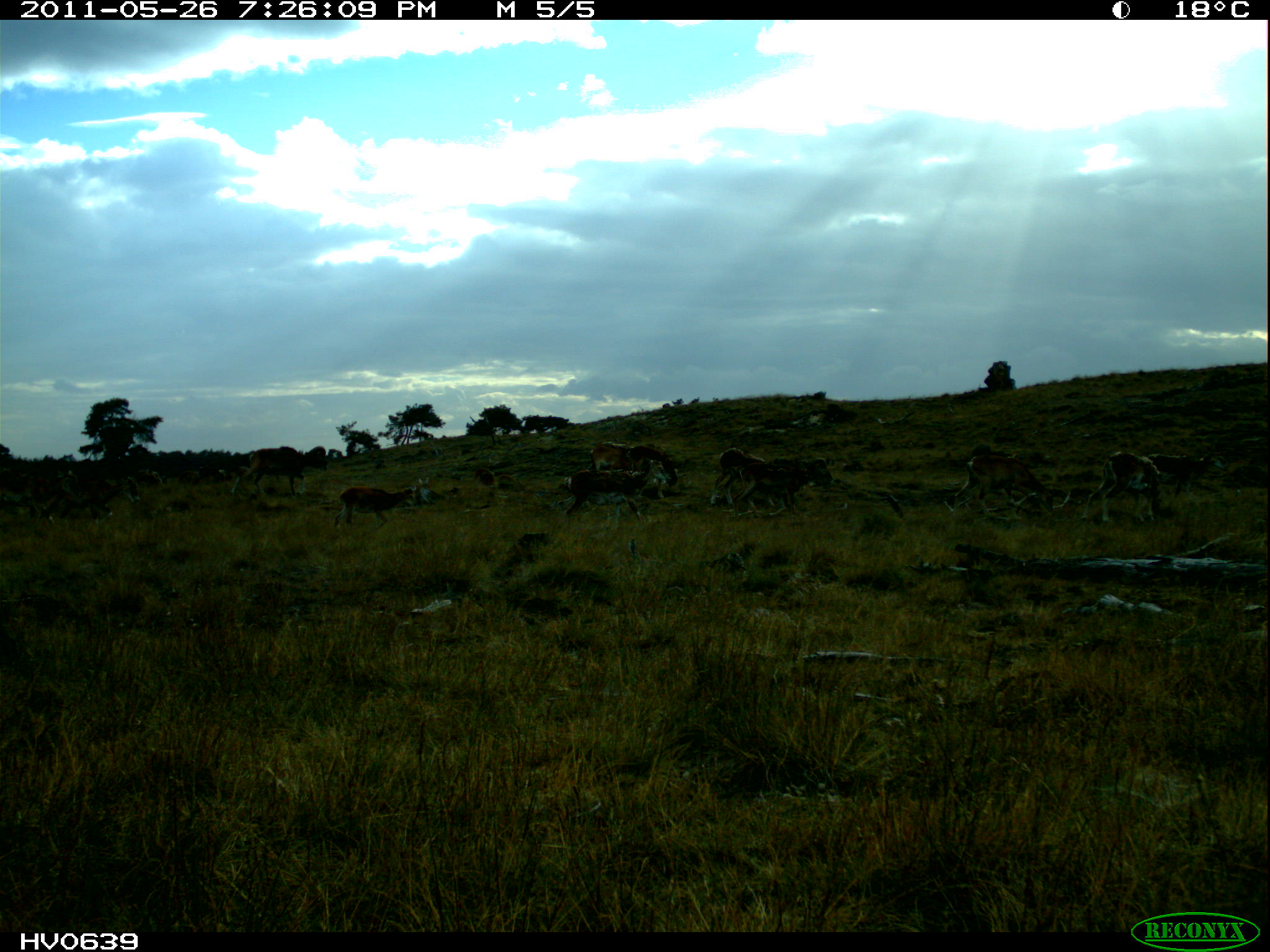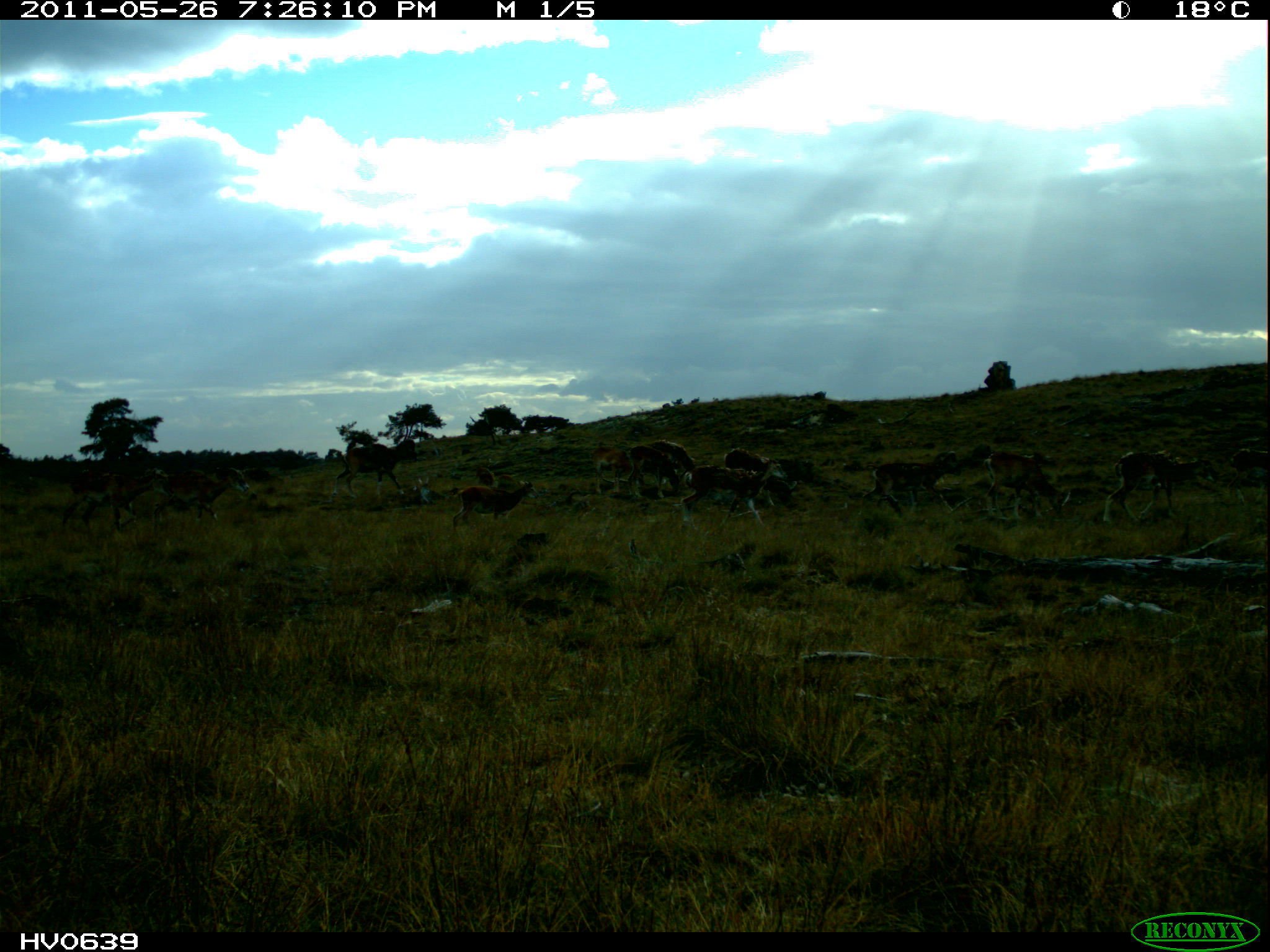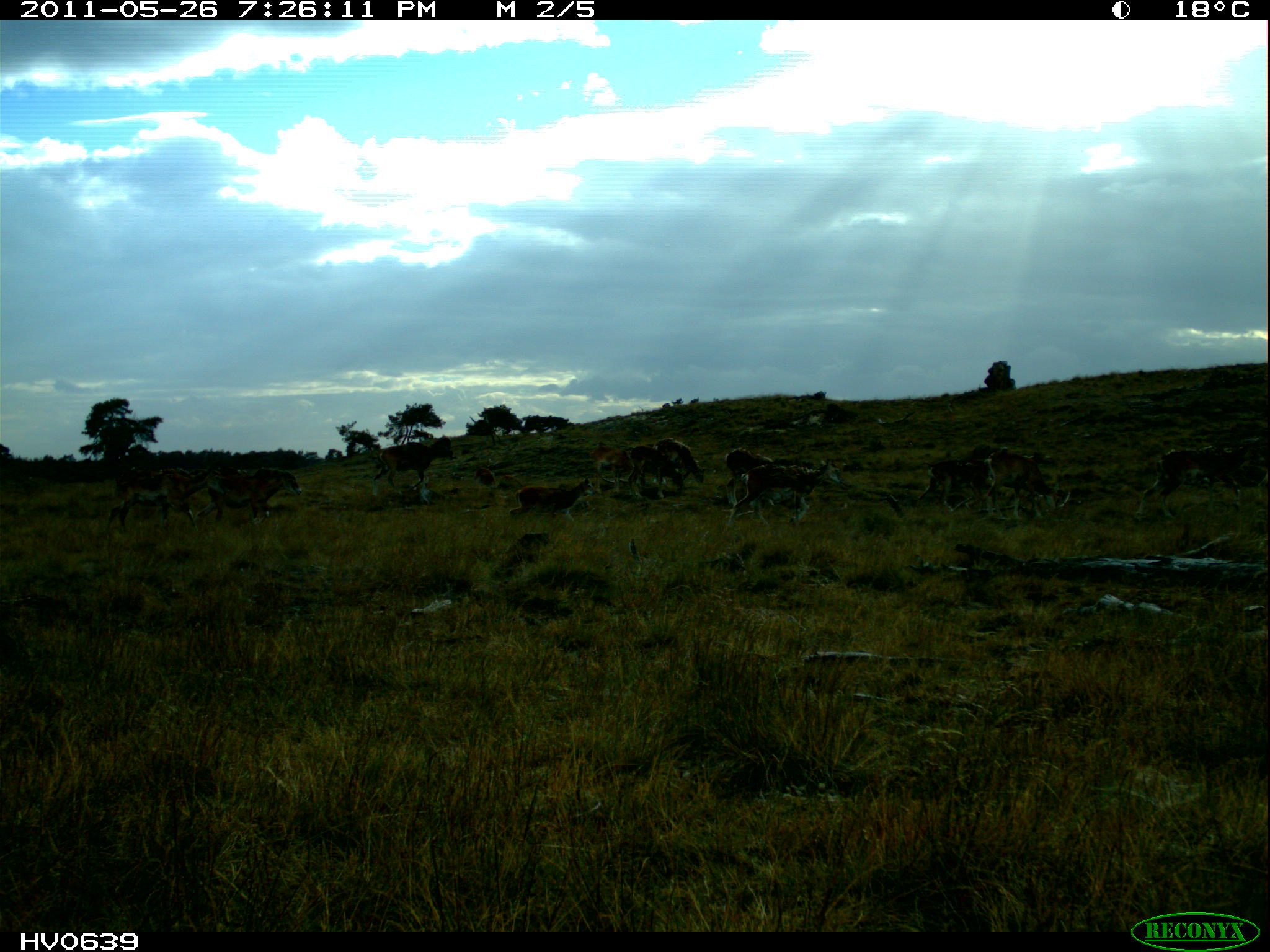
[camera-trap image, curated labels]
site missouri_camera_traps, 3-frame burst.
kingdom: Animalia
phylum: Chordata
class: Mammalia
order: Artiodactyla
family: Bovidae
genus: Ovis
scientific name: Ovis ammon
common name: mouflon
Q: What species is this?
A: Mouflon (Ovis ammon).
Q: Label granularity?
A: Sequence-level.